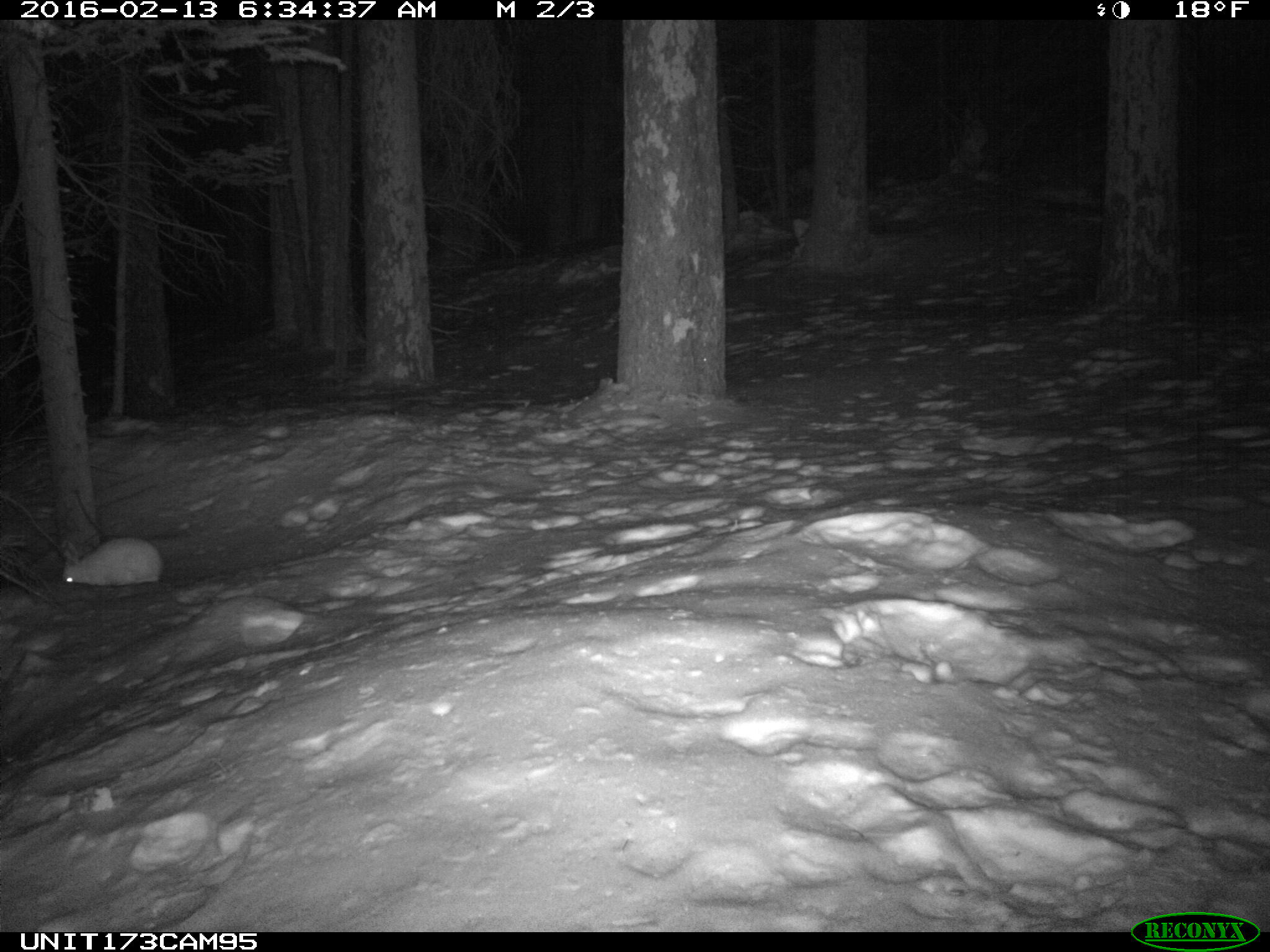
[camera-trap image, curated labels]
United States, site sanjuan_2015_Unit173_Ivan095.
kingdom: Animalia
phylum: Chordata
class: Mammalia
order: Lagomorpha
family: Leporidae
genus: Lepus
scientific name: Lepus americanus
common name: snowshoe hare